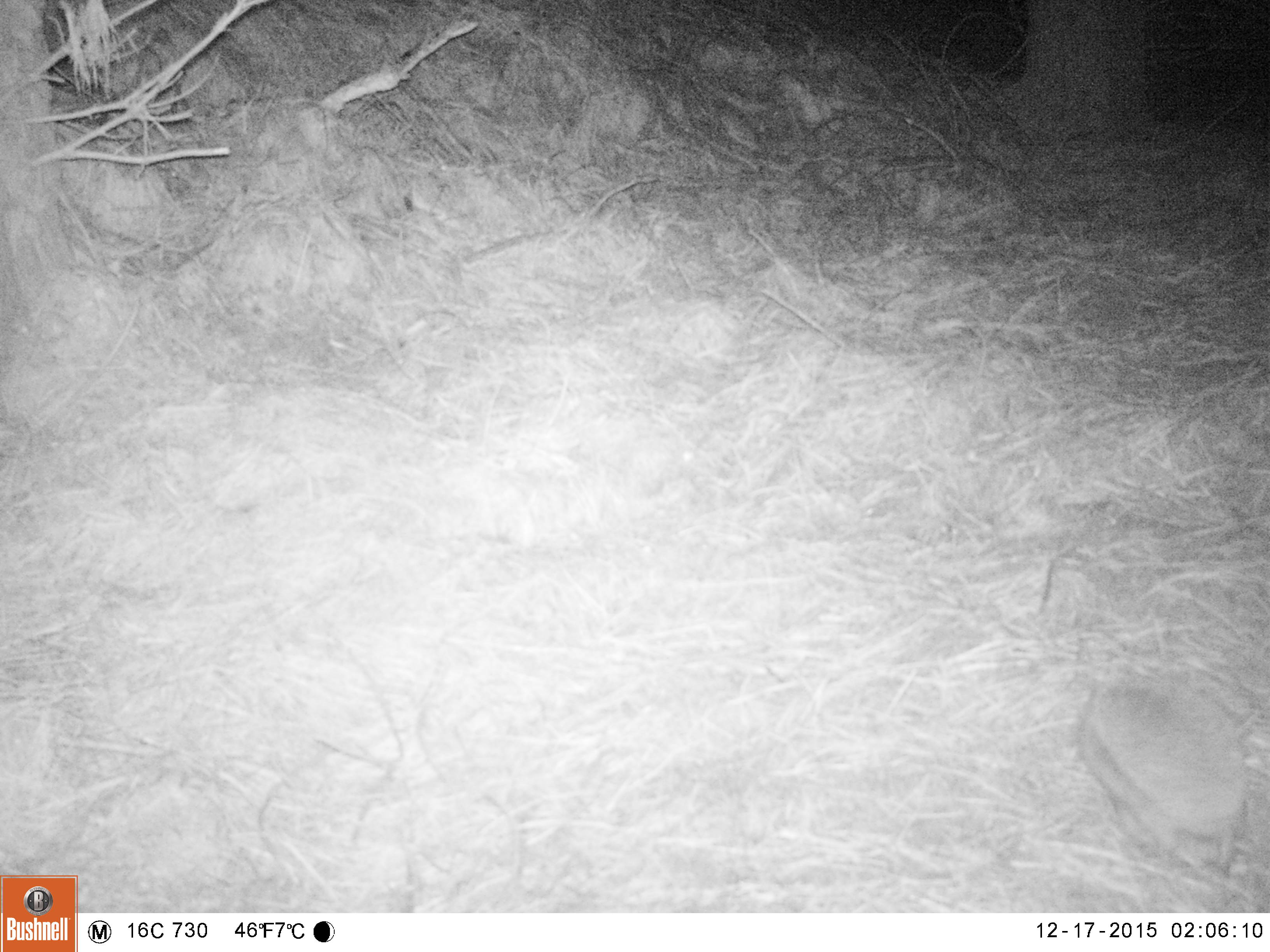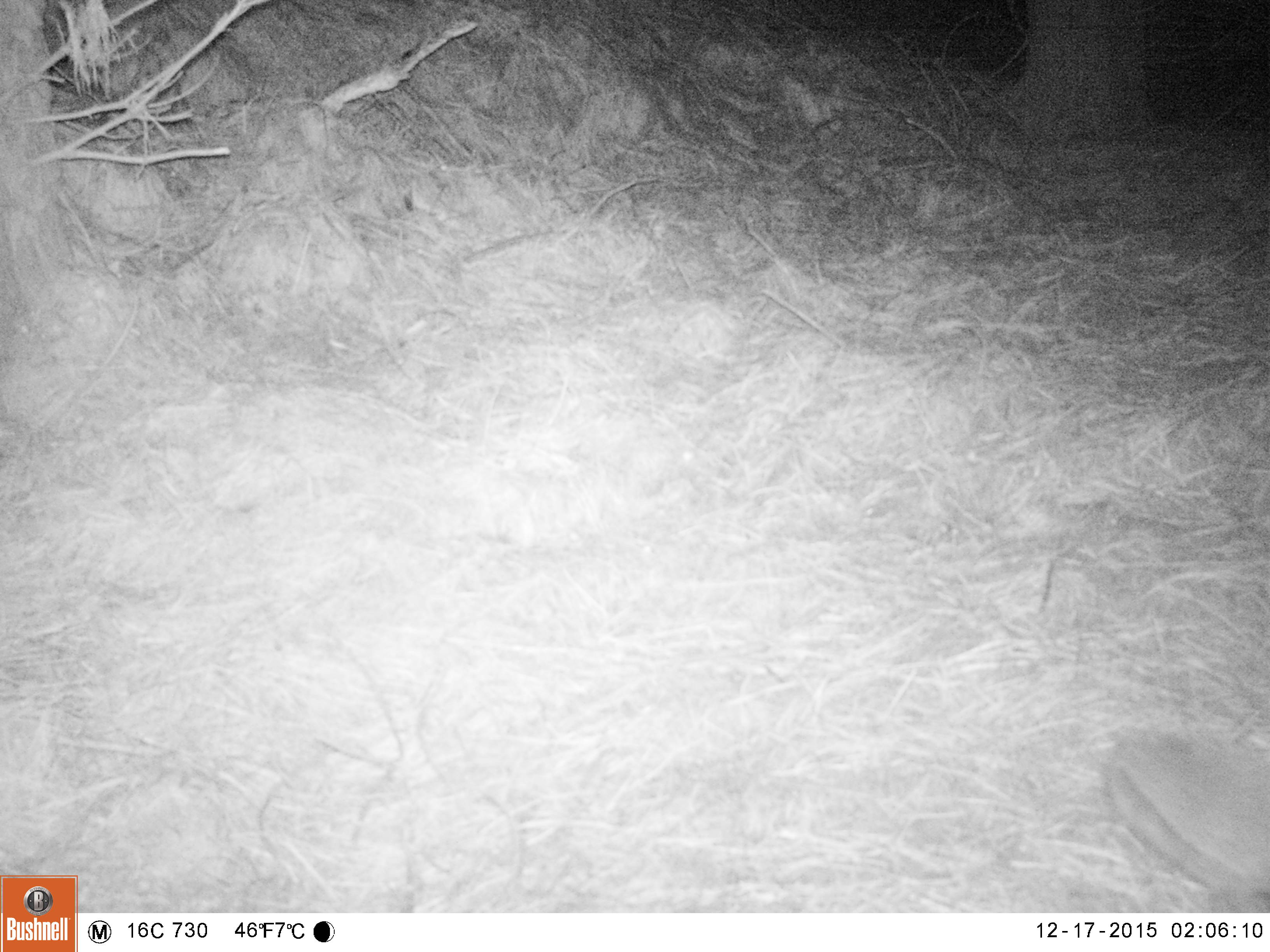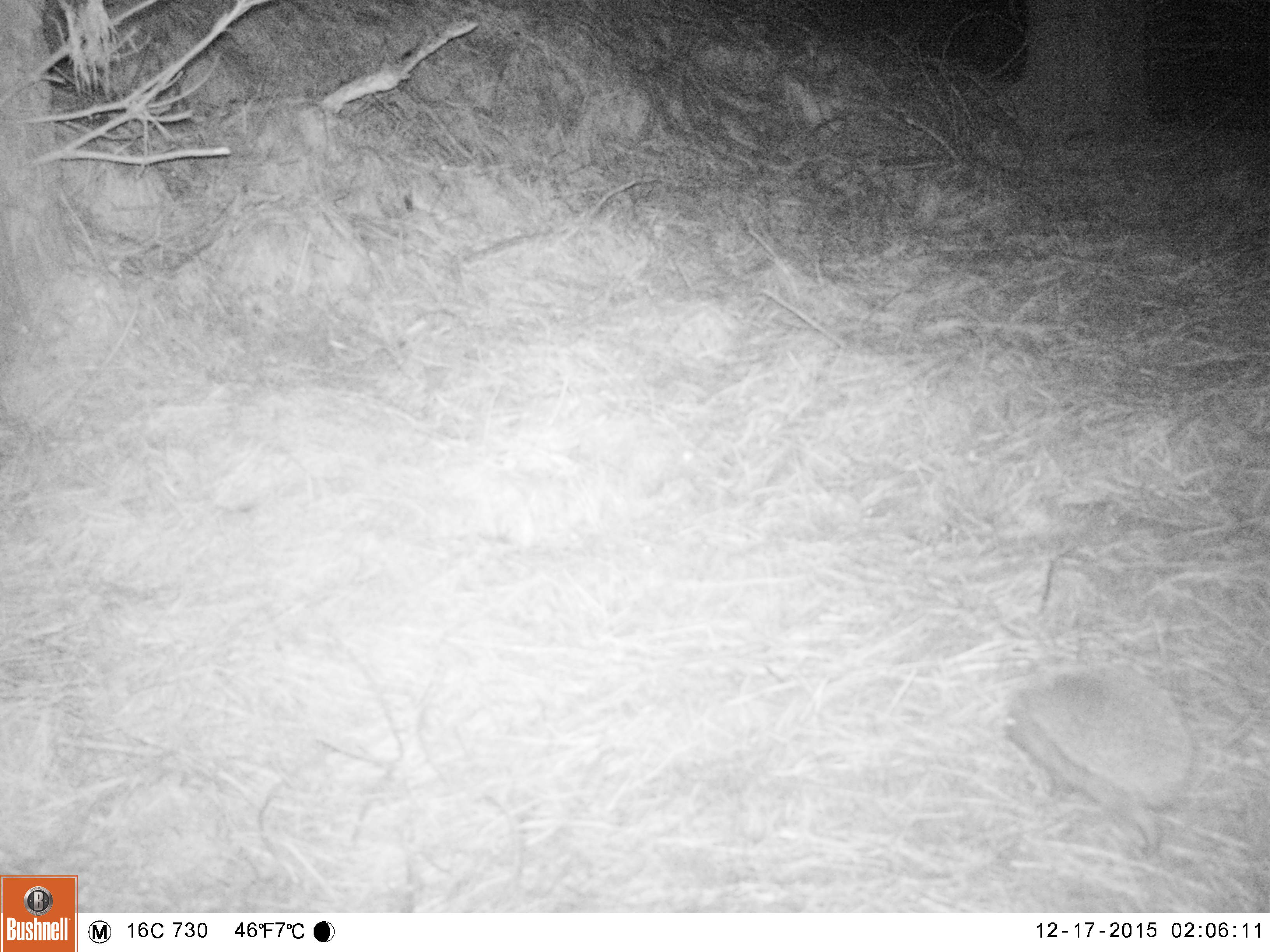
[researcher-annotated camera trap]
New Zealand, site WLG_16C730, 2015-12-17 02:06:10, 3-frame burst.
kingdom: Animalia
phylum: Chordata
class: Mammalia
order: Eulipotyphla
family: Erinaceidae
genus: Erinaceus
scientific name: Erinaceus europaeus europaeus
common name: european hedgehog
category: hedgehog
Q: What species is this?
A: Hedgehog (european hedgehog) (Erinaceus europaeus europaeus).